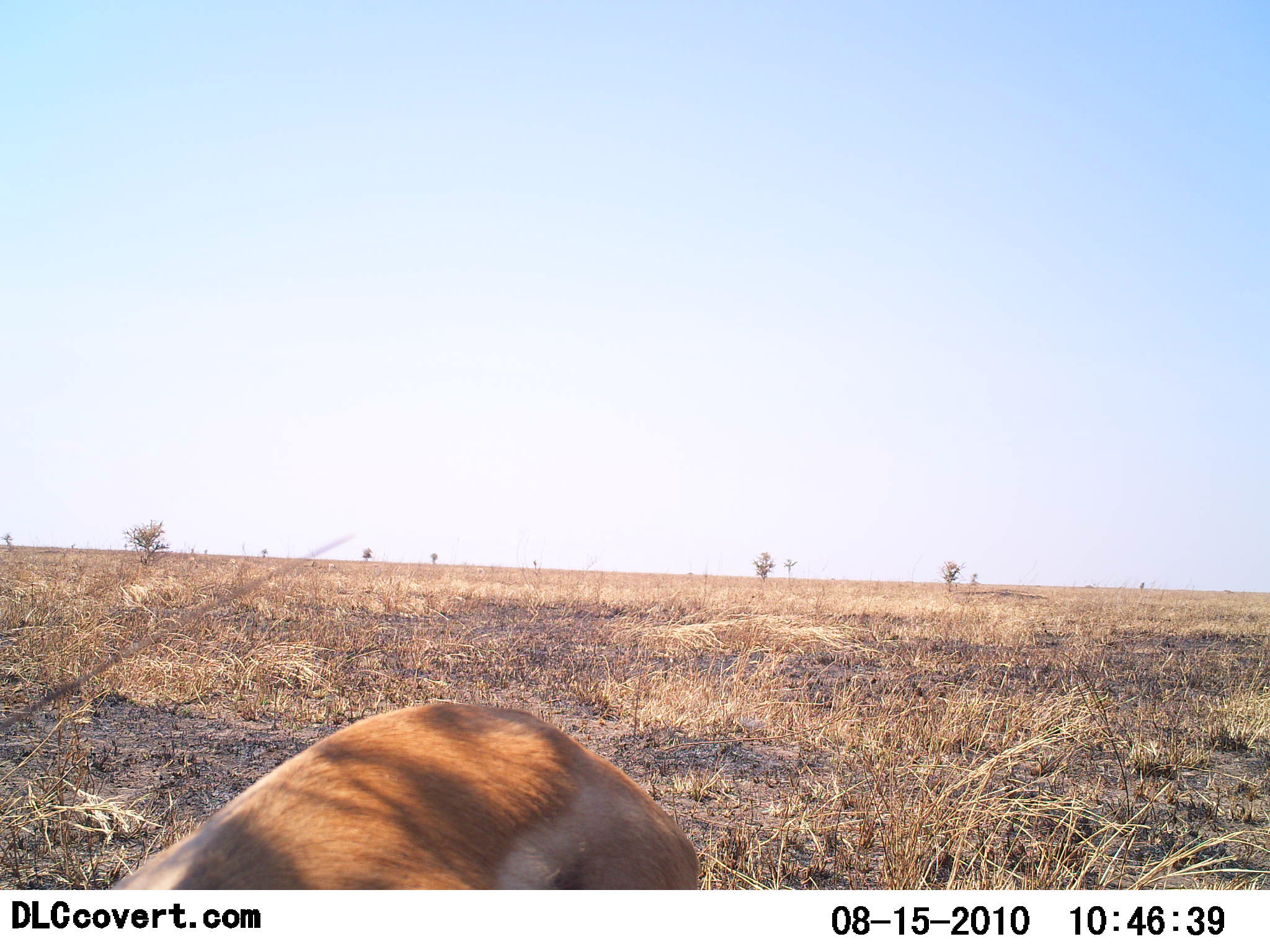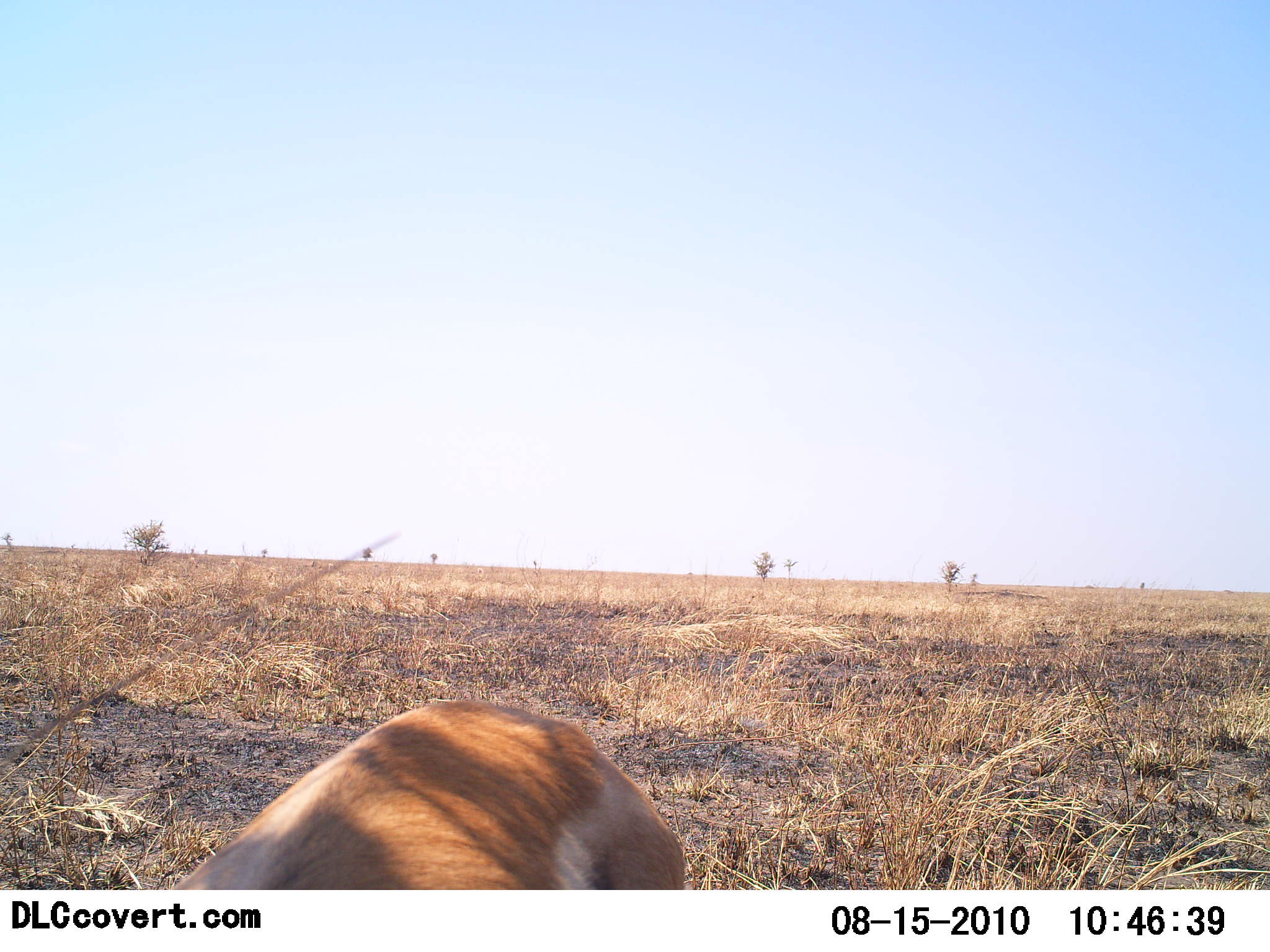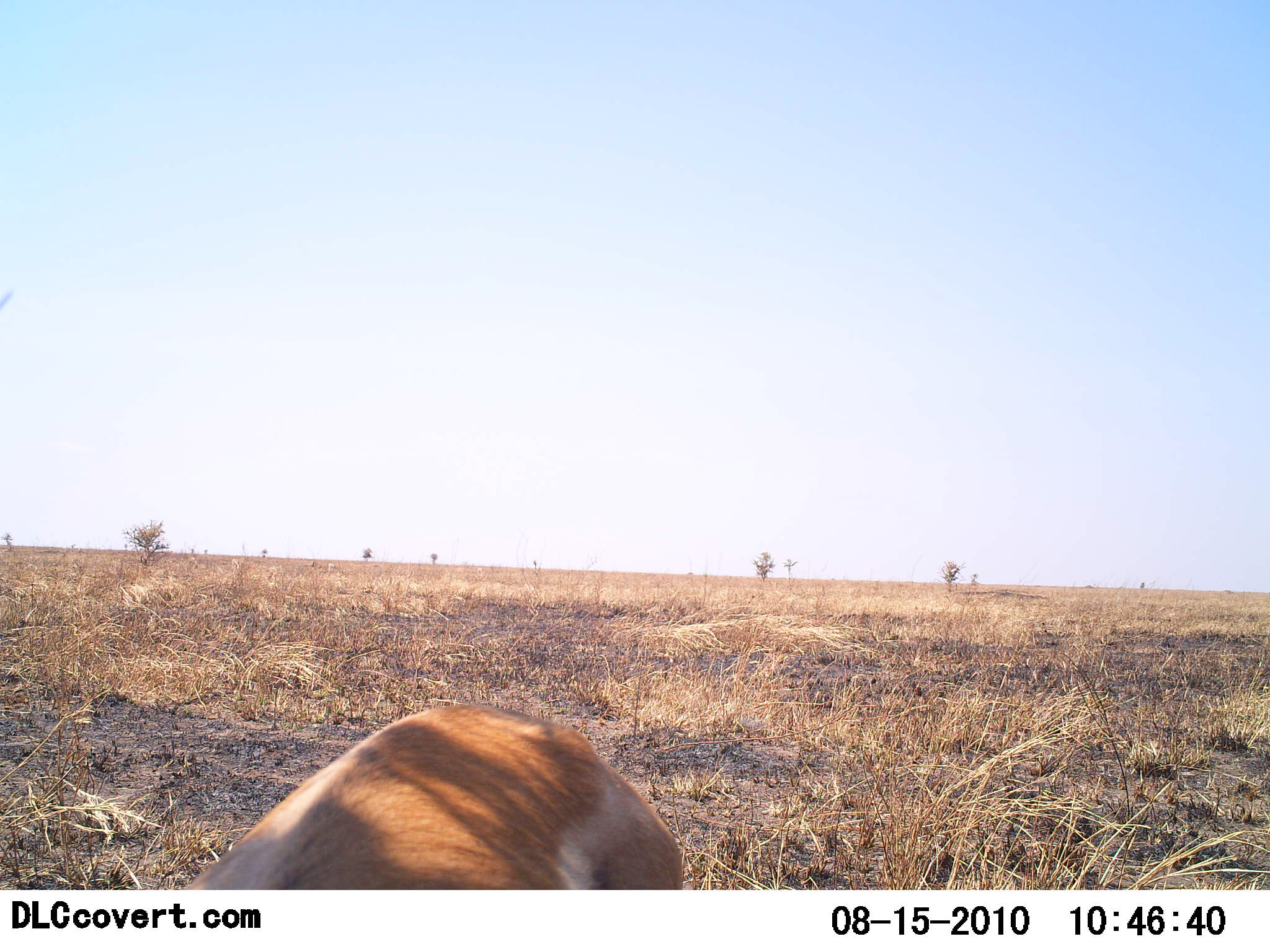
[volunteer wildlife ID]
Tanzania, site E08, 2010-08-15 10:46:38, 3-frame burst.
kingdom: Animalia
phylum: Chordata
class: Mammalia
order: Artiodactyla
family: Bovidae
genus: Eudorcas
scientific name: Eudorcas thomsonii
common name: thomson's gazelle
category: gazellethomsons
Gazellethomsons (thomson's gazelle) (Eudorcas thomsonii), count 1. Behavior (volunteer vote fractions): standing 43%, resting 14%, moving 7%, interacting 0%. Young present (vote fraction): 0%. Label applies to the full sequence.